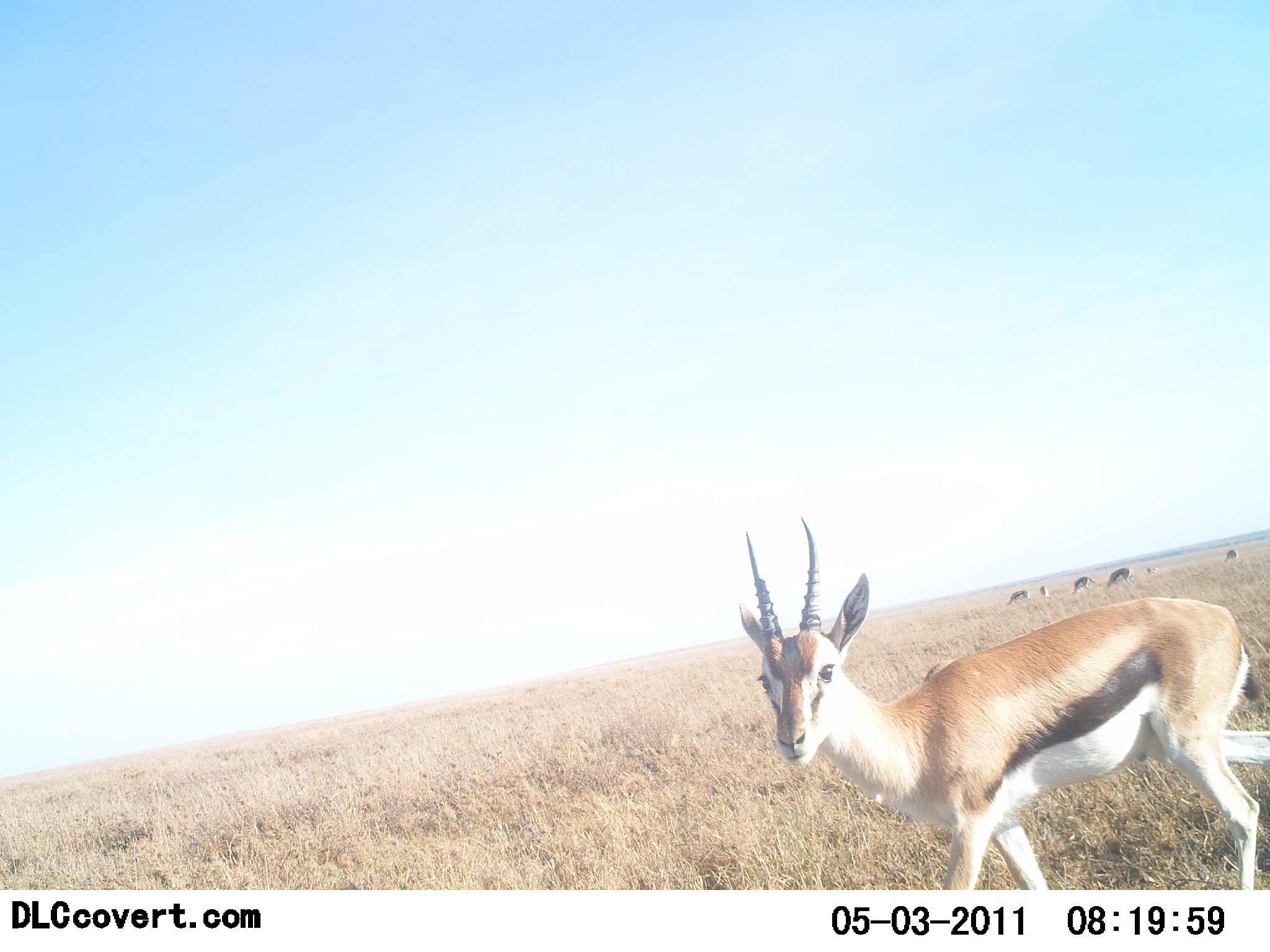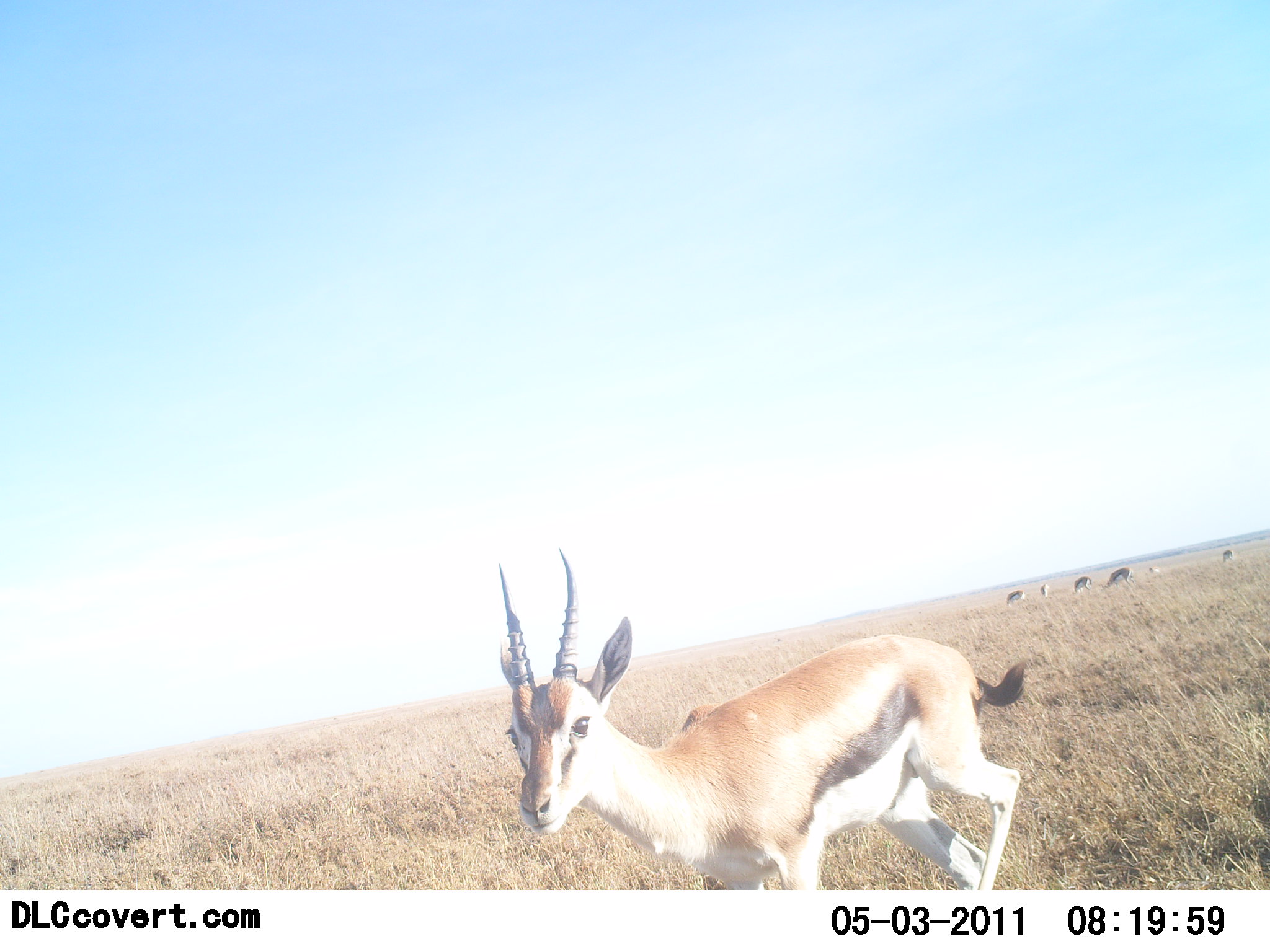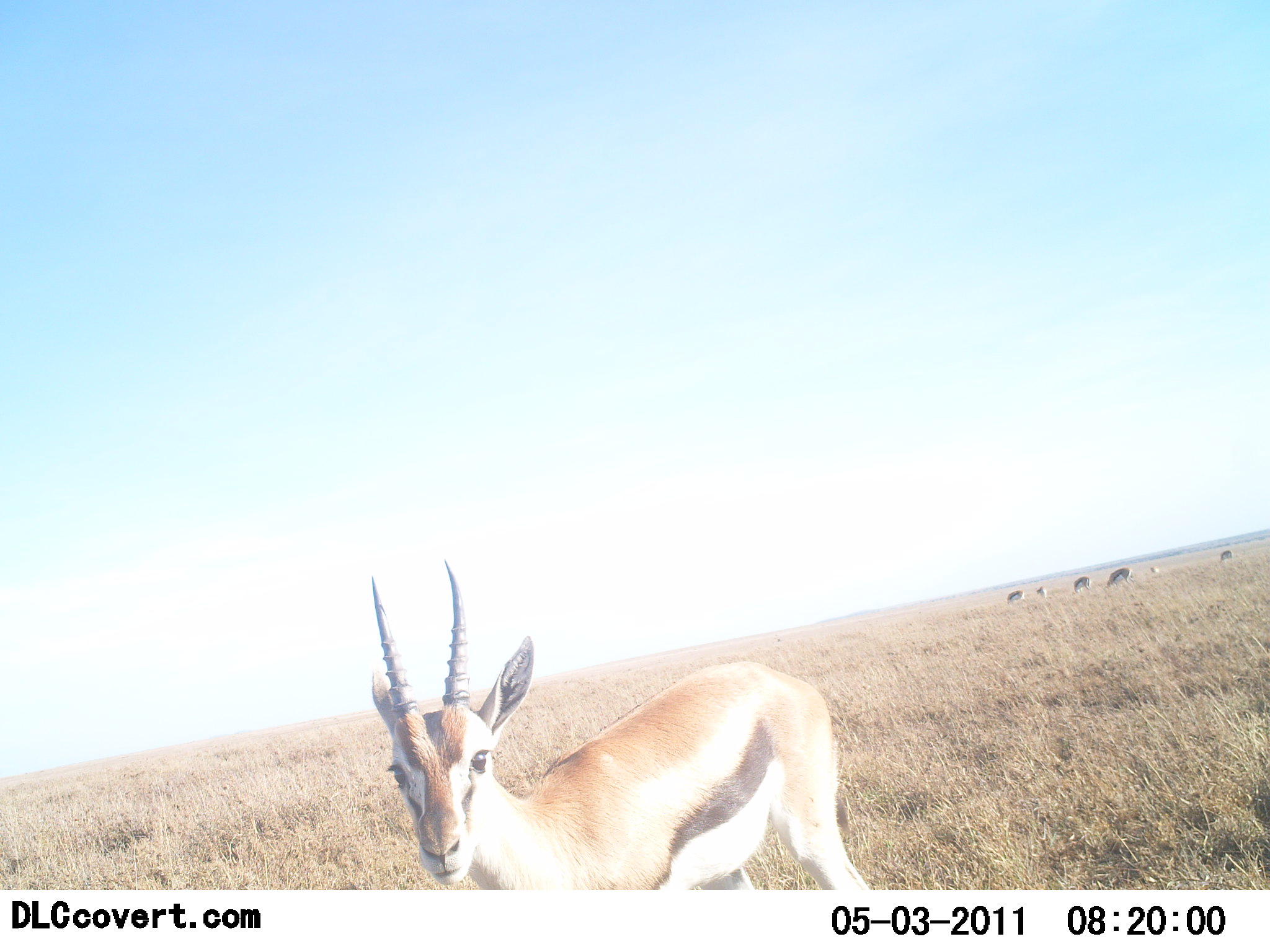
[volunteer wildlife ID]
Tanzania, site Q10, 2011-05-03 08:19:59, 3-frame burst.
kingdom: Animalia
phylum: Chordata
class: Mammalia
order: Artiodactyla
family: Bovidae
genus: Eudorcas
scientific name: Eudorcas thomsonii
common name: thomson's gazelle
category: gazellethomsons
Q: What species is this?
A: Gazellethomsons (thomson's gazelle) (Eudorcas thomsonii).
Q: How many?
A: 1.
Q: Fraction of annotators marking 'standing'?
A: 36%.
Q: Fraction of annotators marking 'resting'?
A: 0%.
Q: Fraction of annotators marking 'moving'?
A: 100%.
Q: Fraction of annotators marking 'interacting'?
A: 0%.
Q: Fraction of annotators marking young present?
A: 0%.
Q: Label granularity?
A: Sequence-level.